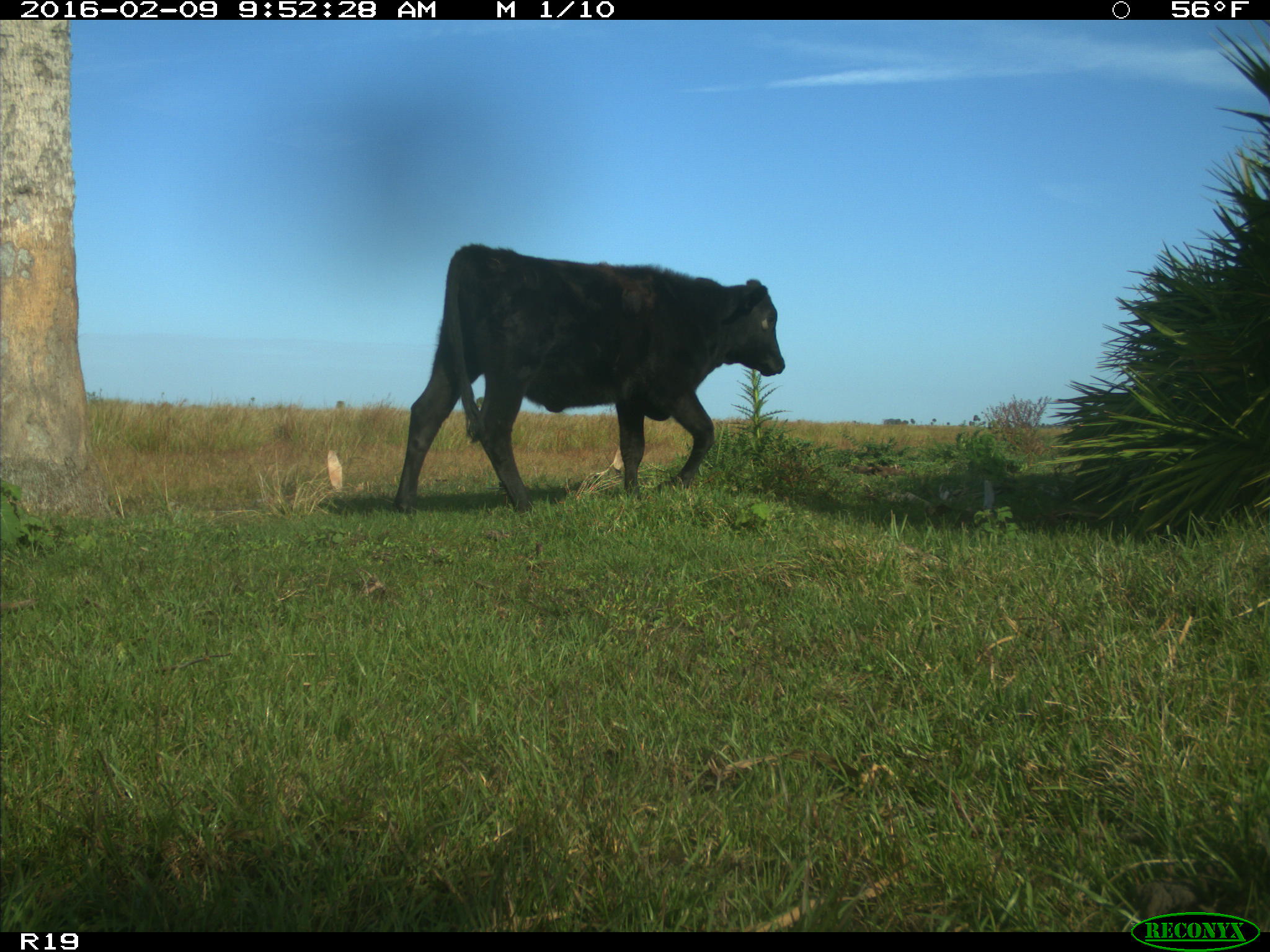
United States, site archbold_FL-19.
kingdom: Animalia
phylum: Chordata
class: Mammalia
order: Artiodactyla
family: Bovidae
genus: Bos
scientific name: Bos taurus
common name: domestic cow